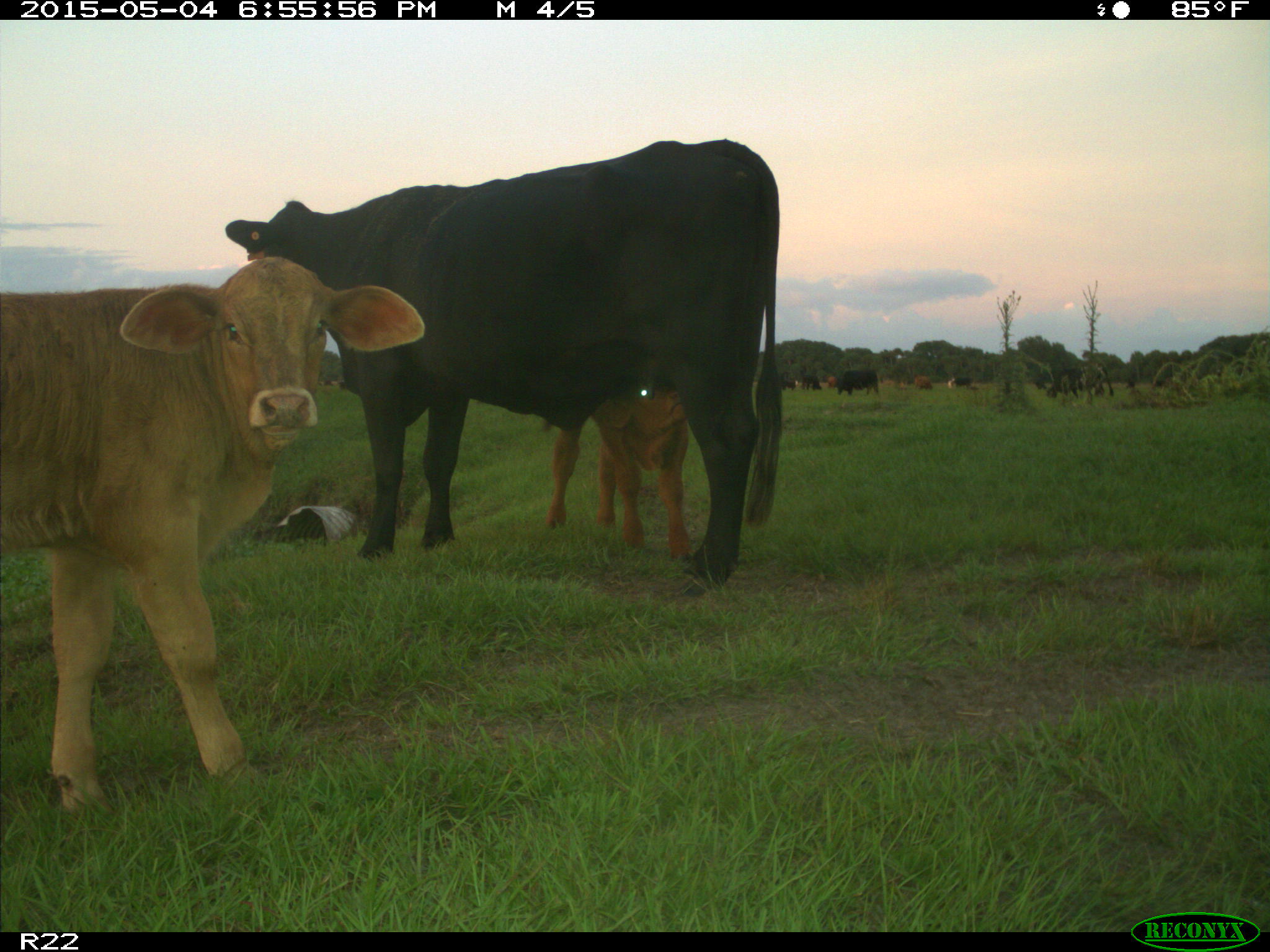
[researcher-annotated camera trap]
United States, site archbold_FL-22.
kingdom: Animalia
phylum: Chordata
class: Mammalia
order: Artiodactyla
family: Bovidae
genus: Bos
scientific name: Bos taurus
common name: domestic cow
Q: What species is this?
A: Bos taurus (domestic cow).